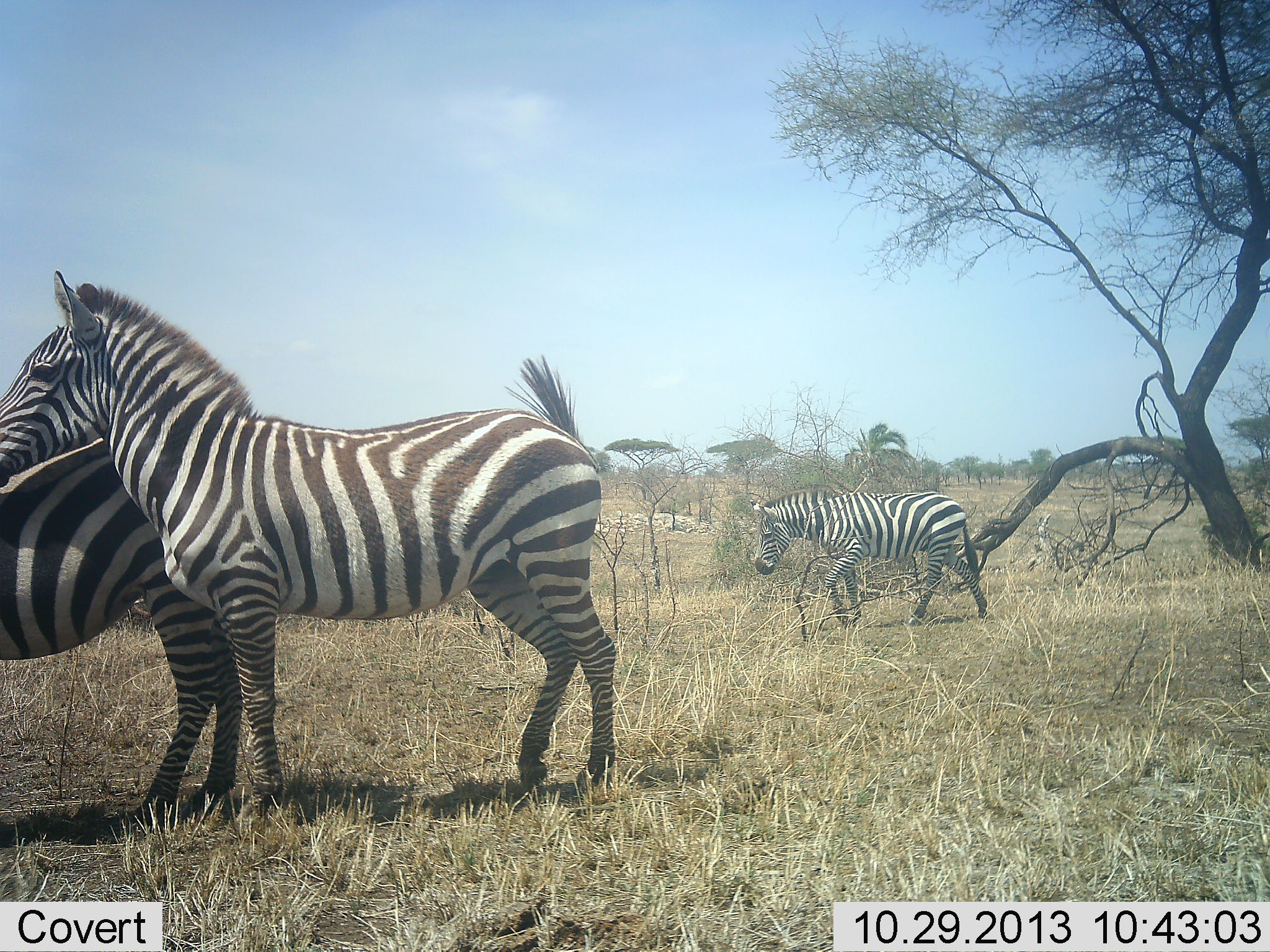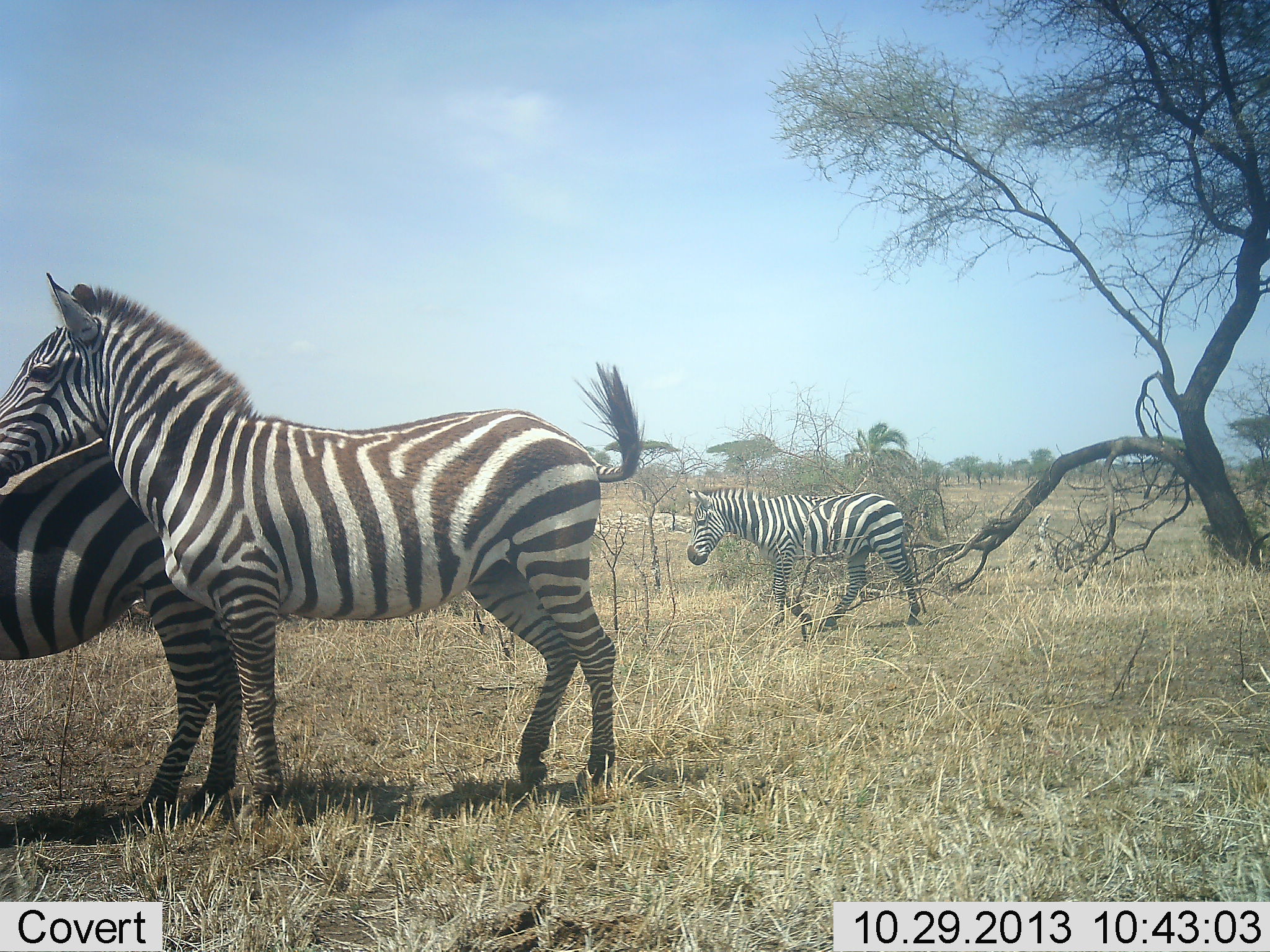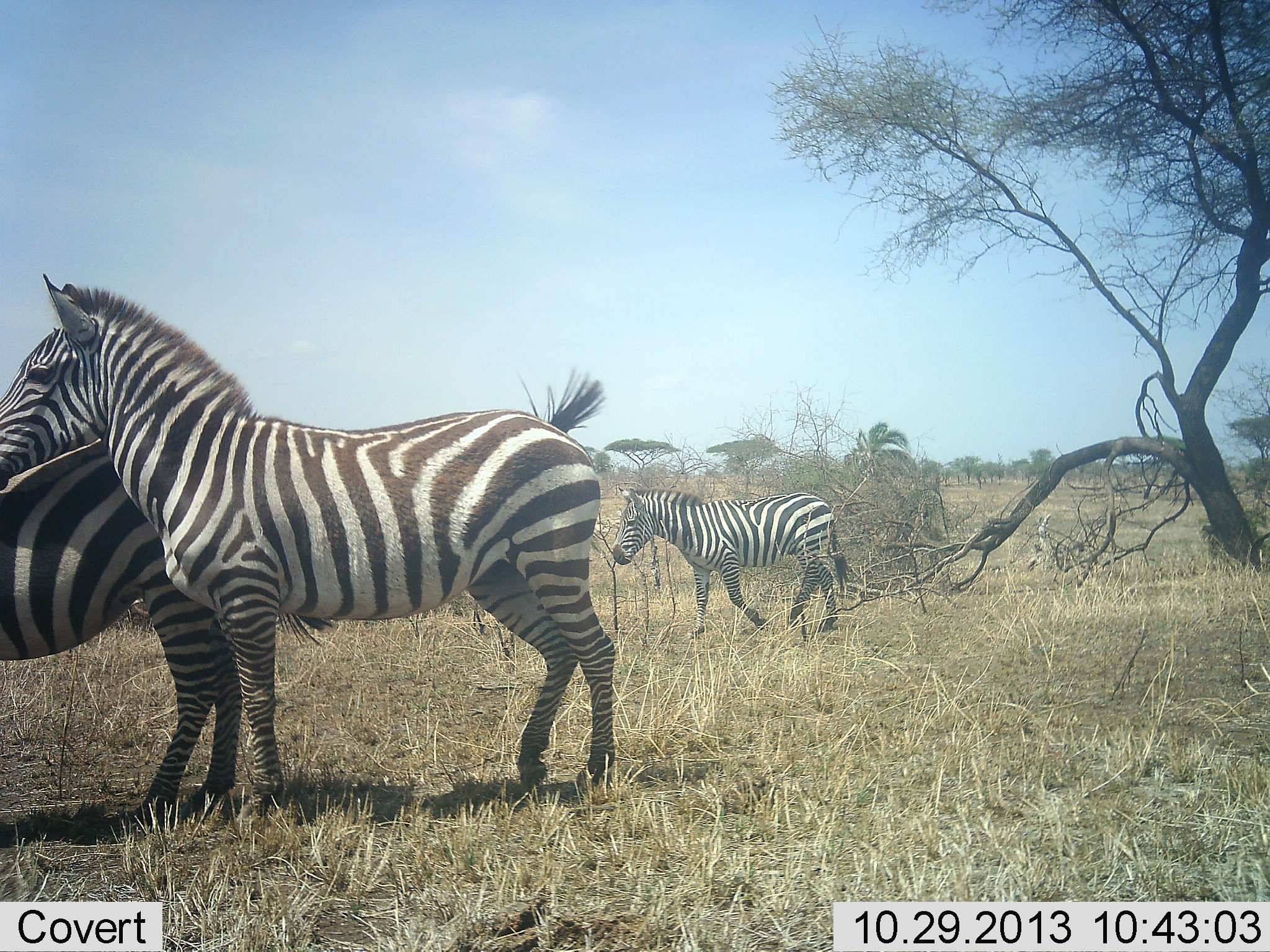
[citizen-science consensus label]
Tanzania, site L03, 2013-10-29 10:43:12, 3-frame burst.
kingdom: Animalia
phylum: Chordata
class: Mammalia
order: Perissodactyla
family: Equidae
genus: Equus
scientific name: Equus quagga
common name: plains zebra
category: zebra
Zebra (plains zebra) (Equus quagga), count 3. Behavior (volunteer vote fractions): standing 91%, resting 0%, moving 83%, interacting 9%. Young present (vote fraction): 0%. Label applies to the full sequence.